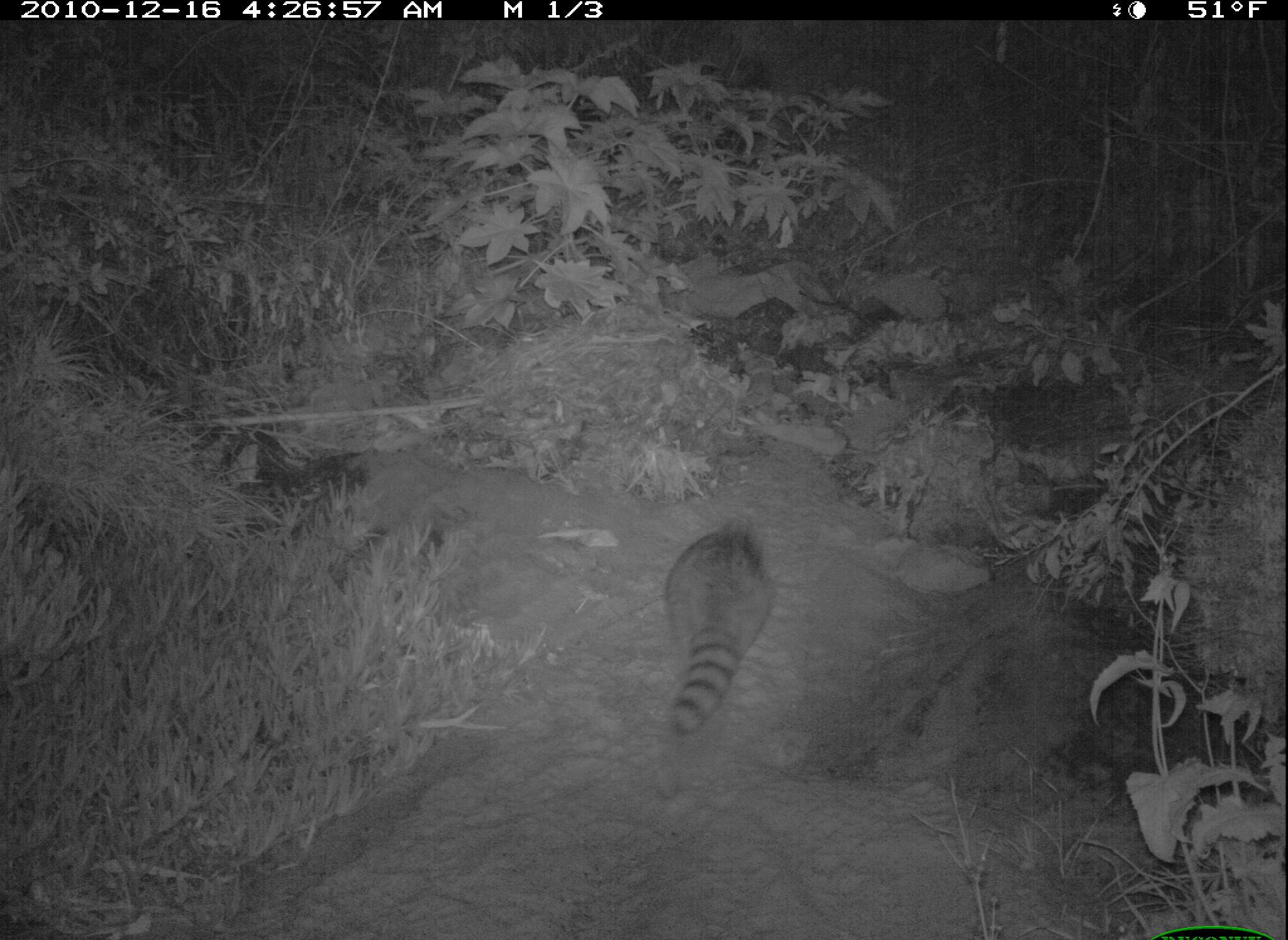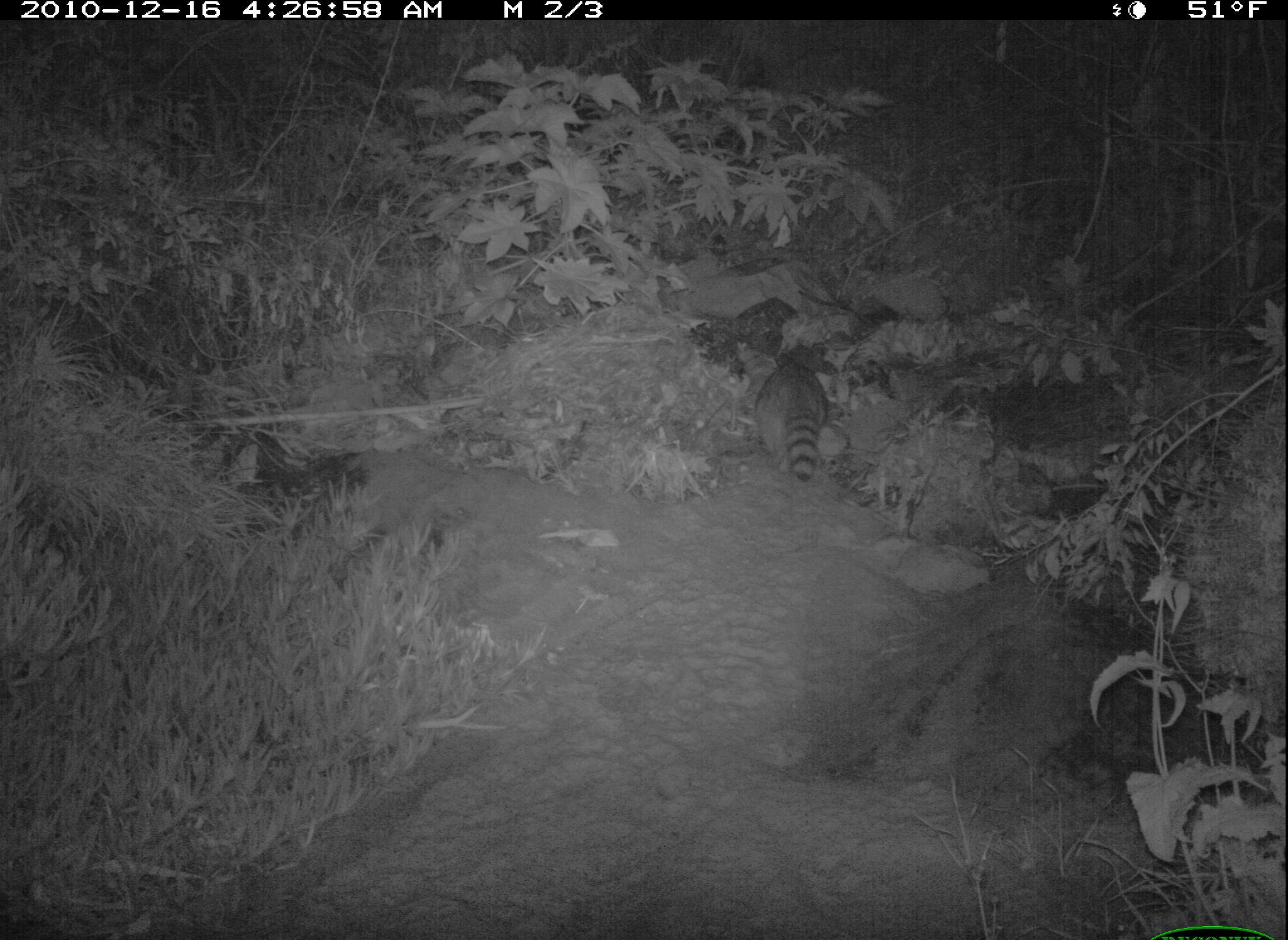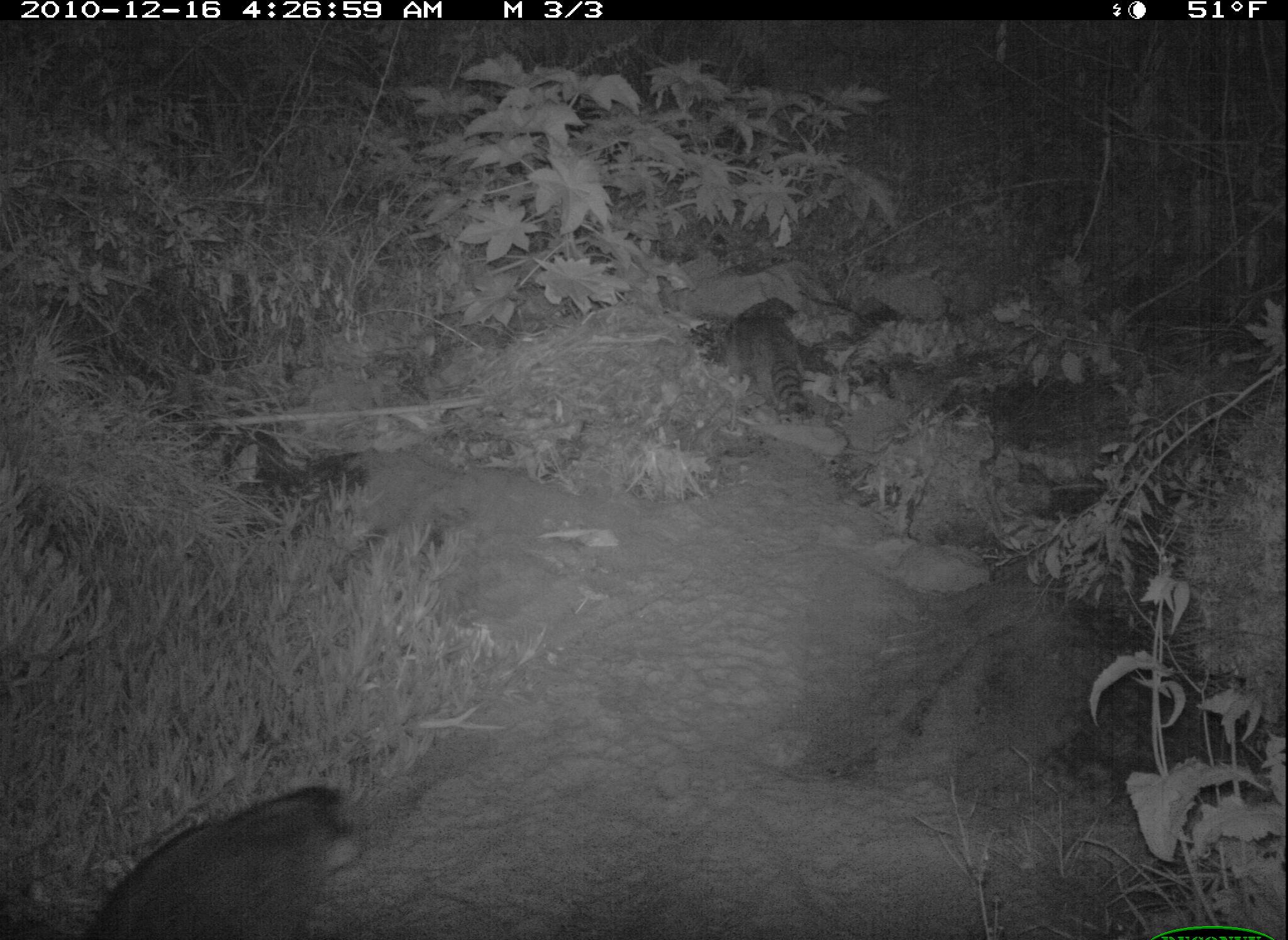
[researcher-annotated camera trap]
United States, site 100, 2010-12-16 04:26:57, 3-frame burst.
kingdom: Animalia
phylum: Chordata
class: Mammalia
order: Carnivora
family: Procyonidae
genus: Procyon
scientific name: Procyon lotor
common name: raccoon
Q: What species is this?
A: Raccoon (Procyon lotor).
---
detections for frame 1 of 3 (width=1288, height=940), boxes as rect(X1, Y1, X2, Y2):
raccoon: rect(633, 503, 794, 747)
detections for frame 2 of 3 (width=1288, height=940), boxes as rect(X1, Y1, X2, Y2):
raccoon: rect(747, 341, 861, 494)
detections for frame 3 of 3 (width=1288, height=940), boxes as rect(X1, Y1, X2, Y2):
raccoon: rect(76, 778, 359, 940); rect(710, 303, 832, 433)